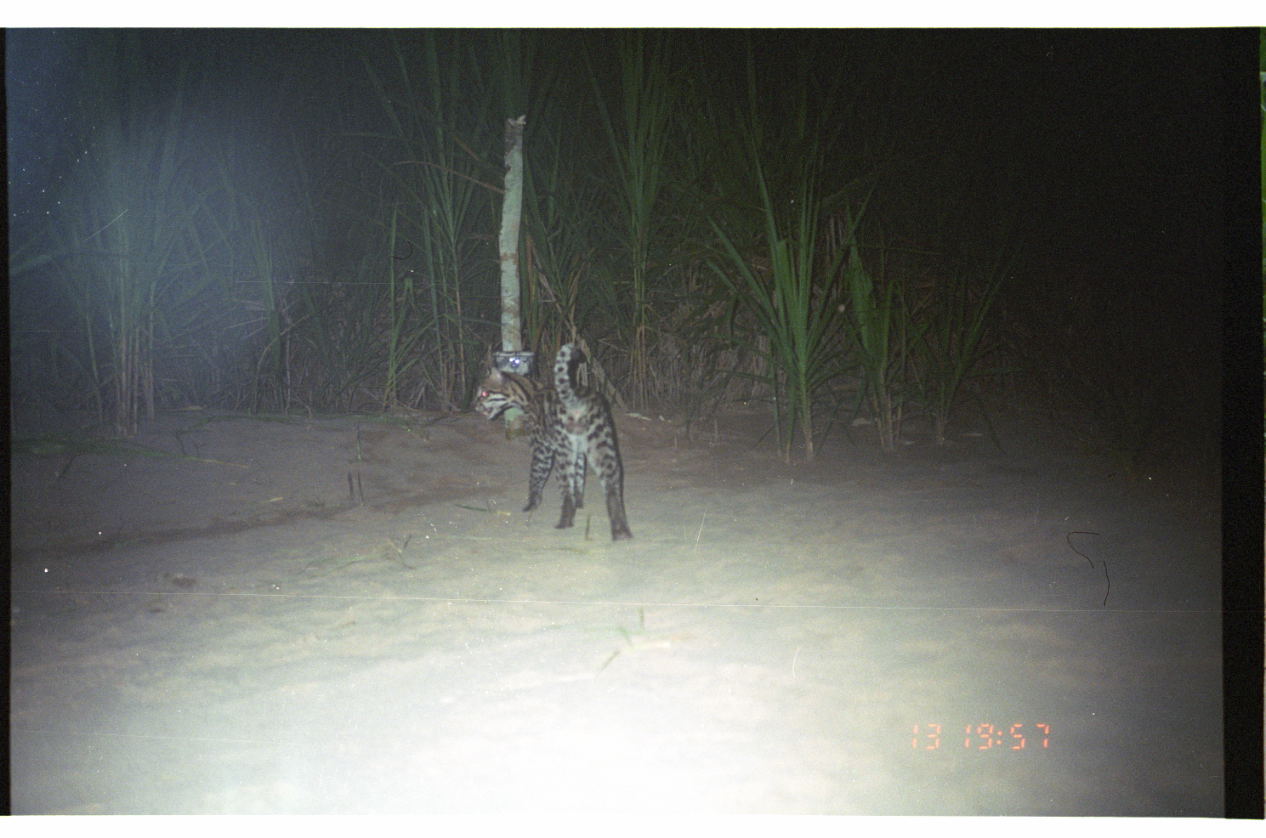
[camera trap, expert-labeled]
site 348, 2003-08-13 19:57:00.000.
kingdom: Animalia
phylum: Chordata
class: Mammalia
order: Carnivora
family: Felidae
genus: Leopardus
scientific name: Leopardus pardalis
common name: ocelot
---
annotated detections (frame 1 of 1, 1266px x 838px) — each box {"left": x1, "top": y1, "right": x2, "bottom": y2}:
leopardus pardalis: {"left": 471, "top": 340, "right": 634, "bottom": 544}